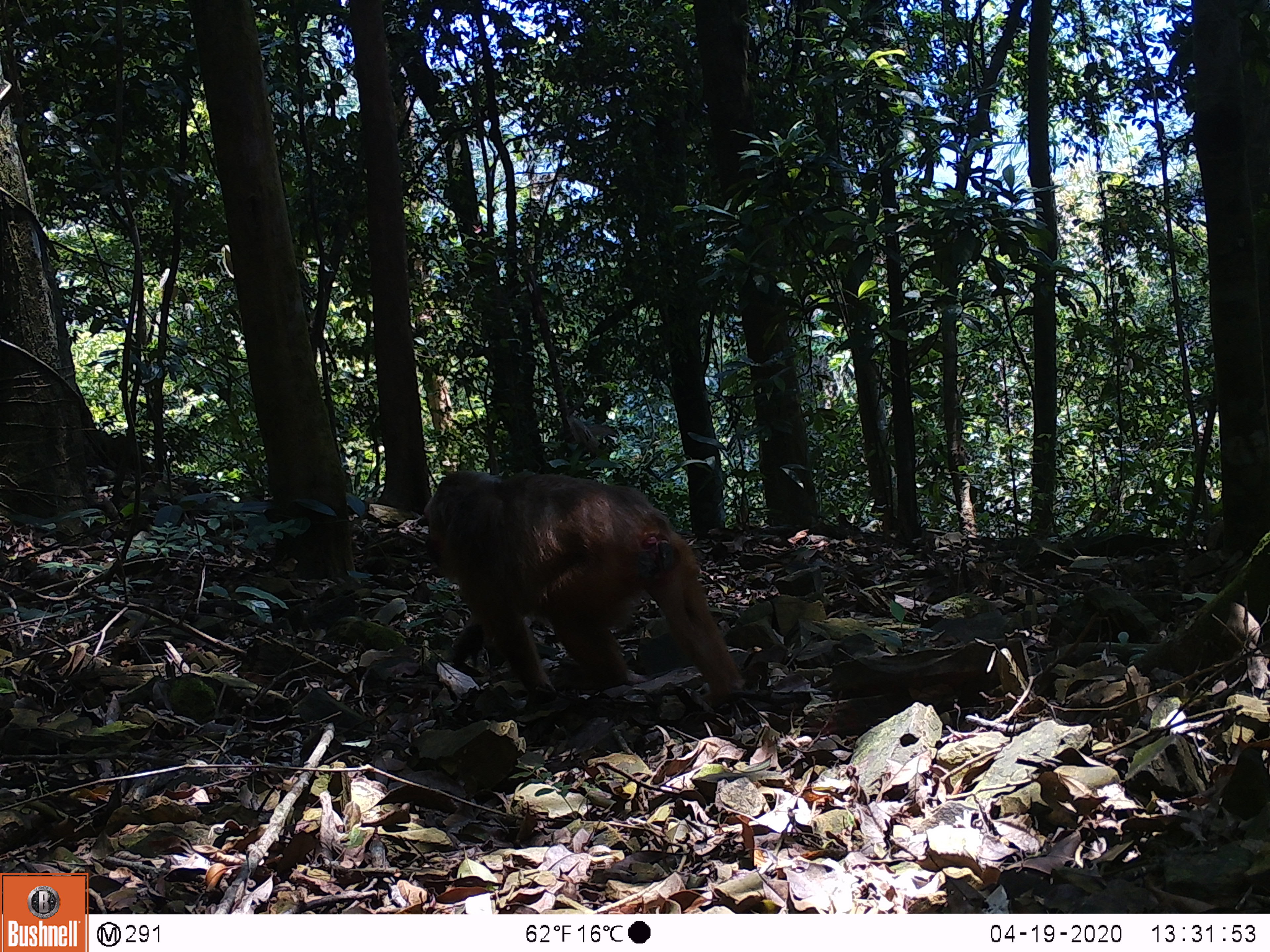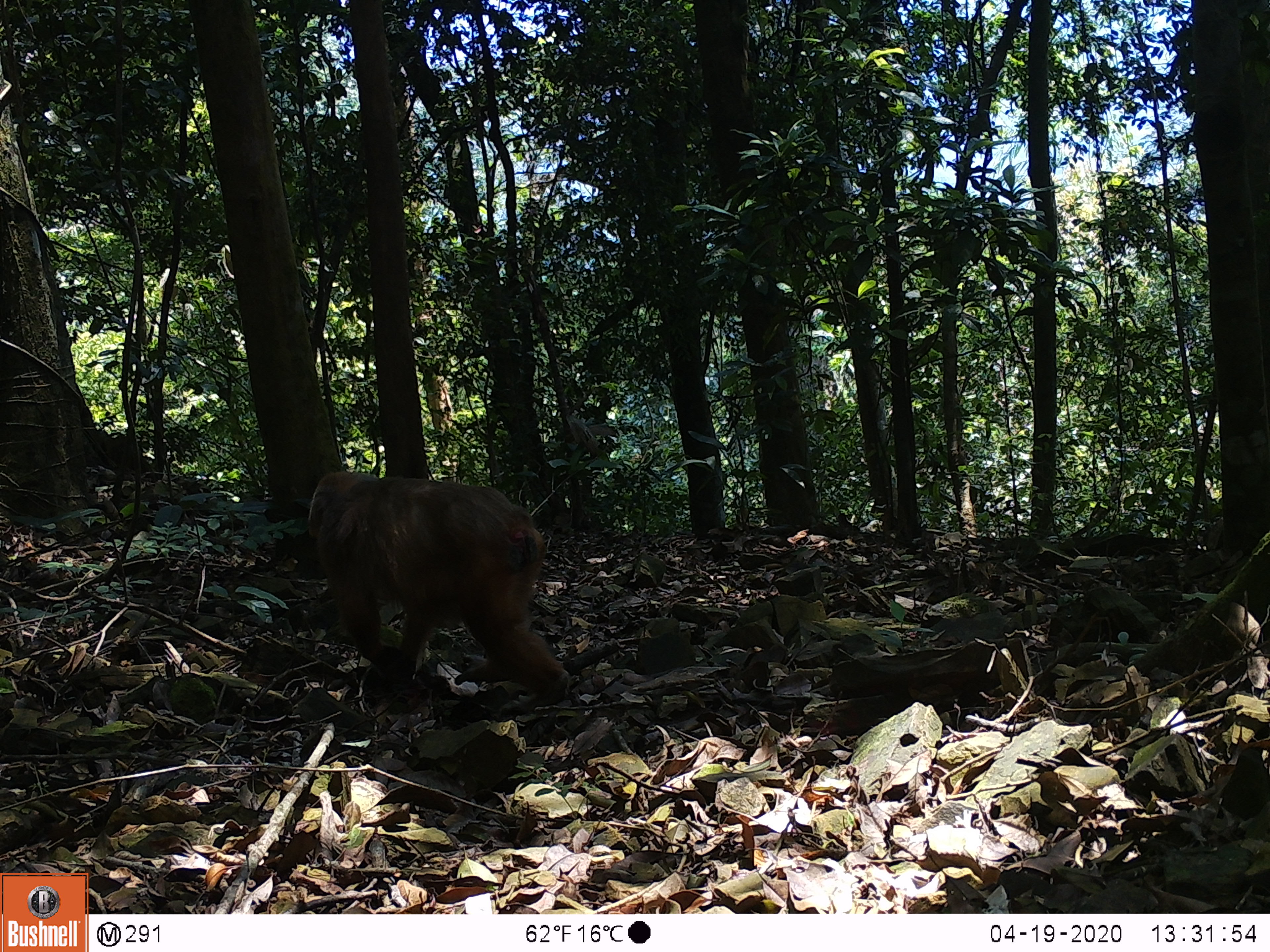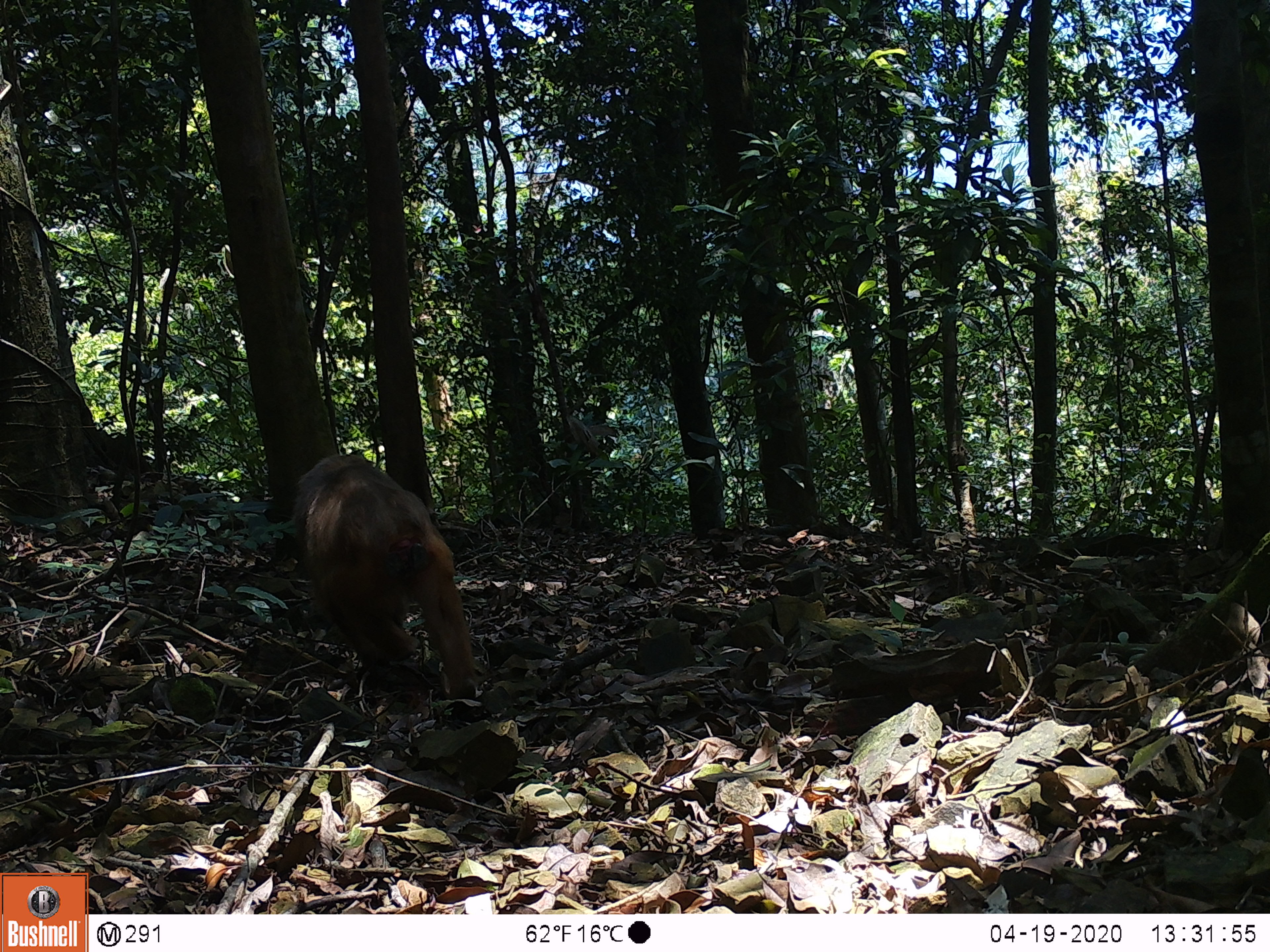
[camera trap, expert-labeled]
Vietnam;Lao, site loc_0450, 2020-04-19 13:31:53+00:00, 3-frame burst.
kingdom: Animalia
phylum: Chordata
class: Mammalia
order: Primates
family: Cercopithecidae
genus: Macaca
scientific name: Macaca arctoides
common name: stump-tailed macaque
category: stump tailed macaque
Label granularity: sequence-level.